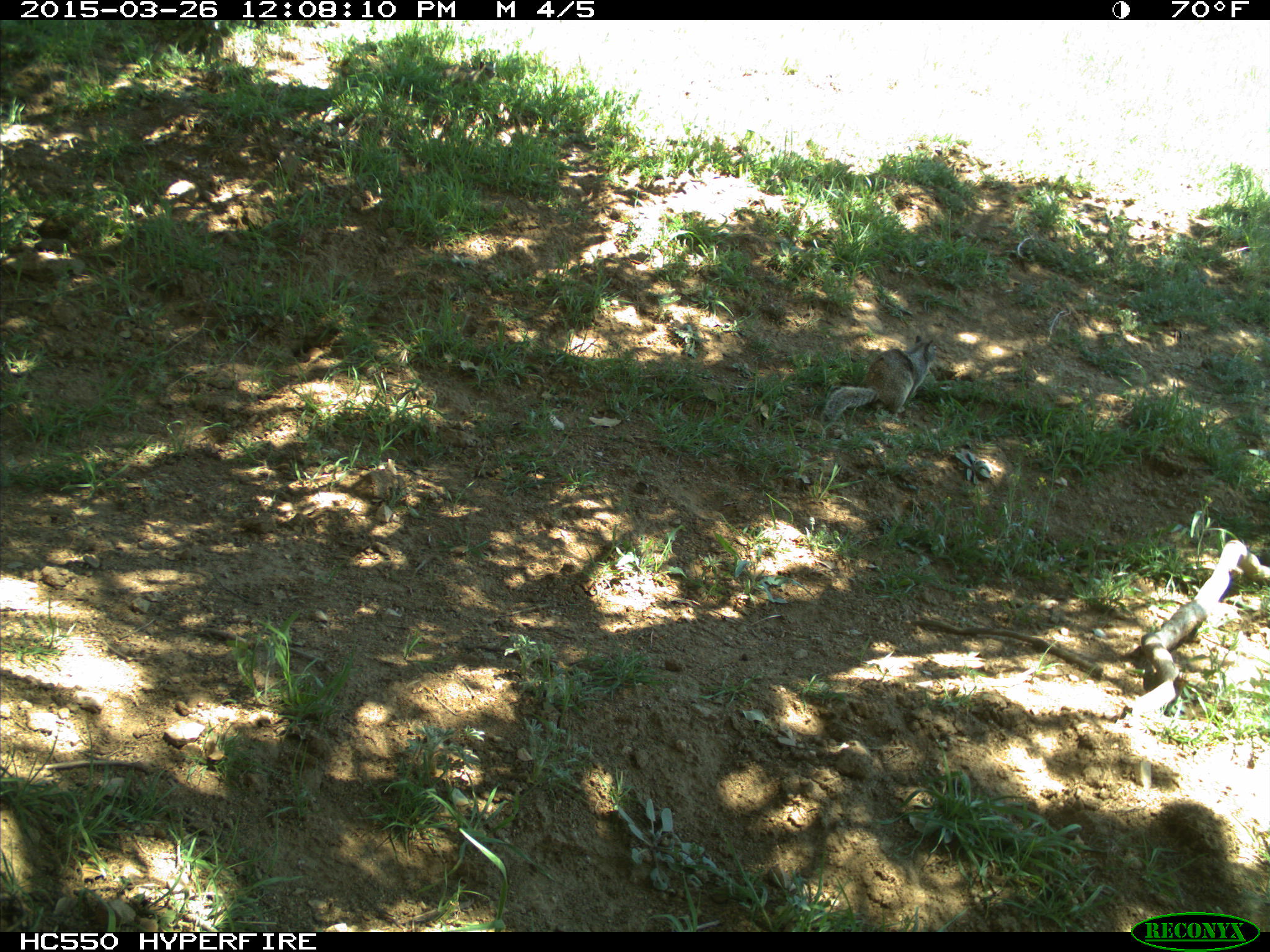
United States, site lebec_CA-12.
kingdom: Animalia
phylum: Chordata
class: Mammalia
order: Rodentia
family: Sciuridae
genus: Otospermophilus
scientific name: Otospermophilus beecheyi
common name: california ground squirrel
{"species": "Otospermophilus beecheyi (california ground squirrel)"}